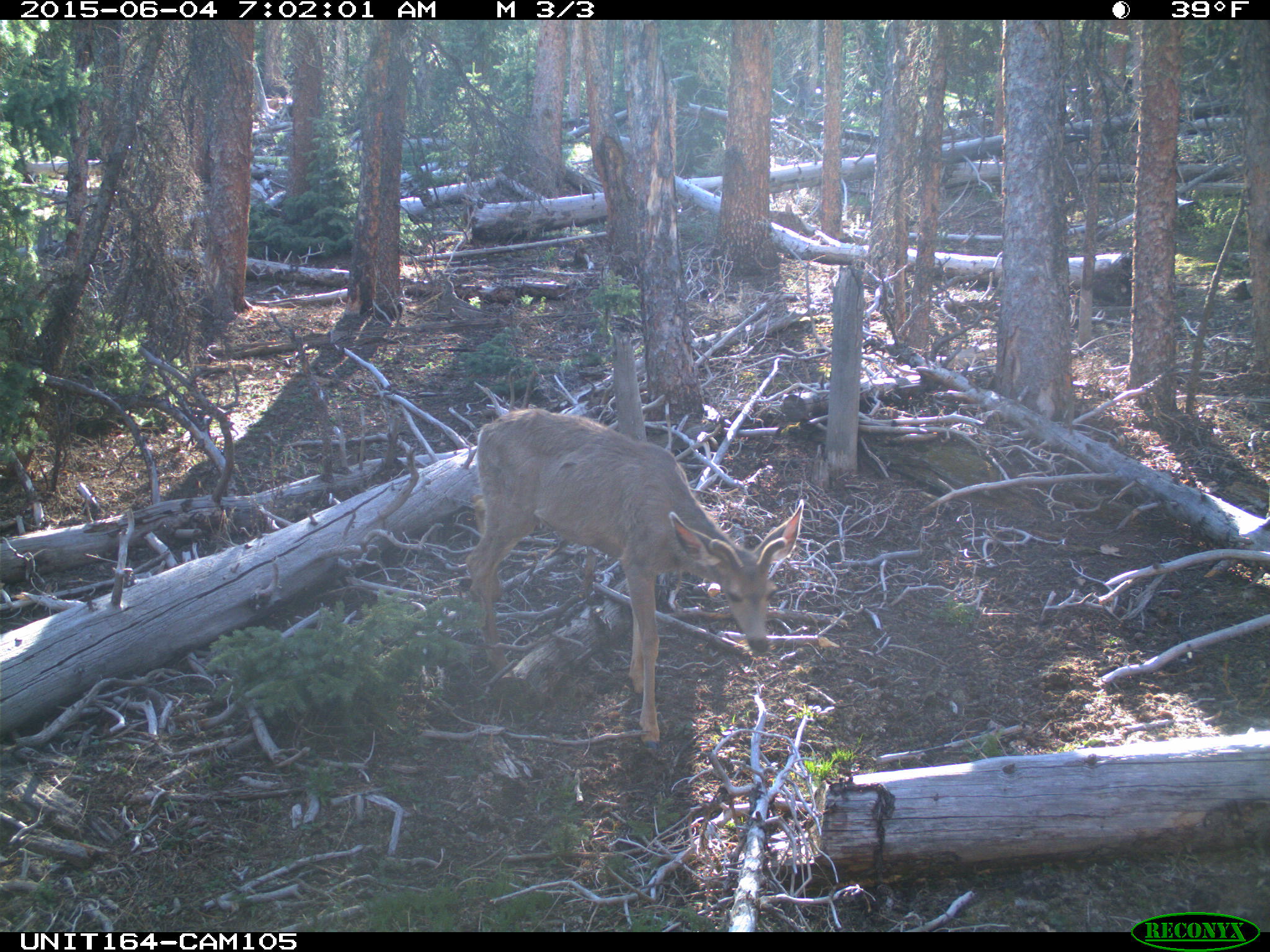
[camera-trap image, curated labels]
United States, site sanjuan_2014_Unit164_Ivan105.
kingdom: Animalia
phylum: Chordata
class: Mammalia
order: Artiodactyla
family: Cervidae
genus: Odocoileus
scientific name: Odocoileus hemionus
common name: mule deer